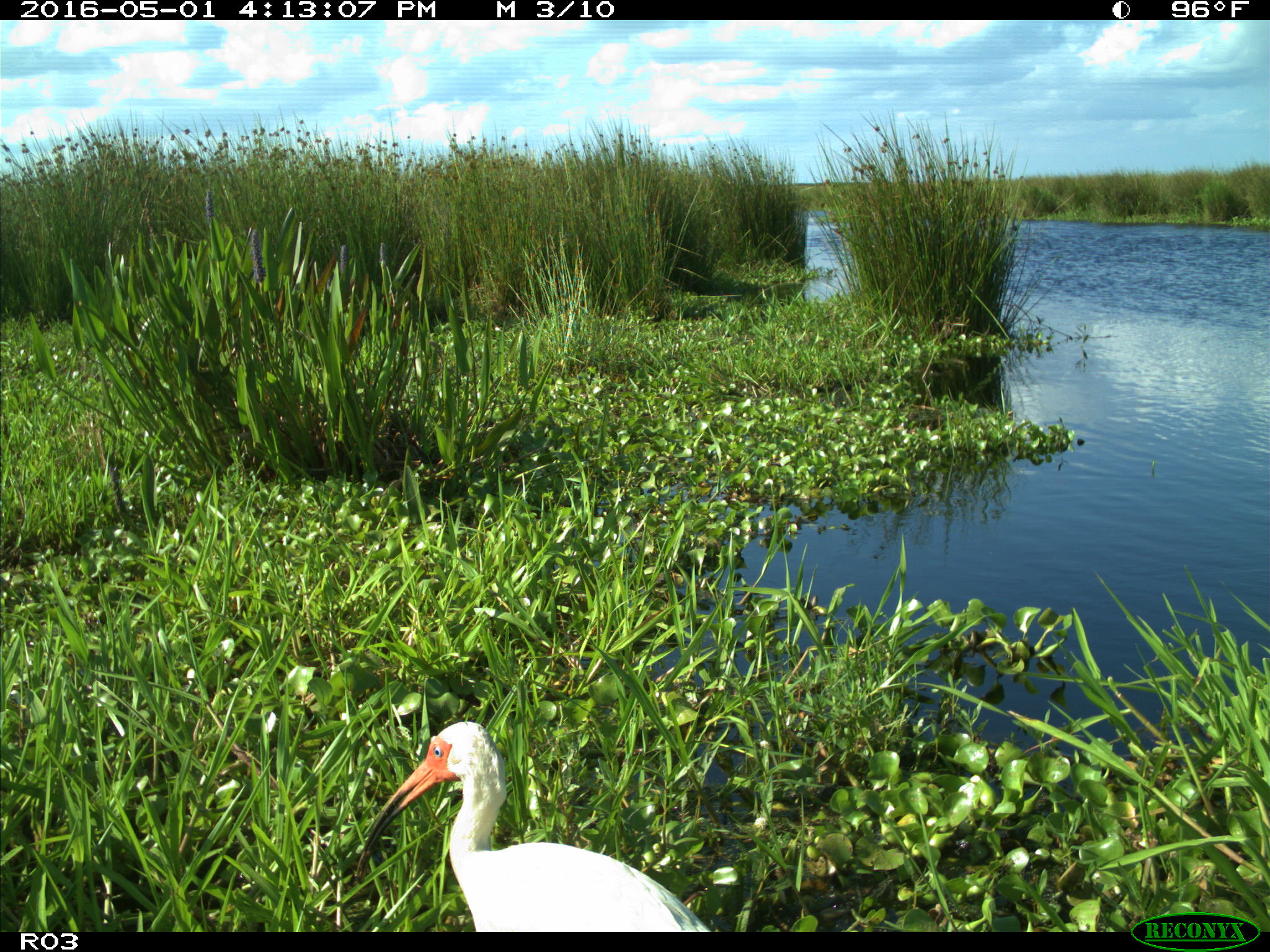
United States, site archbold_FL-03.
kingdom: Animalia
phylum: Chordata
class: Aves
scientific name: Aves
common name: birds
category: unidentified bird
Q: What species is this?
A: Unidentified bird (birds) (Aves).